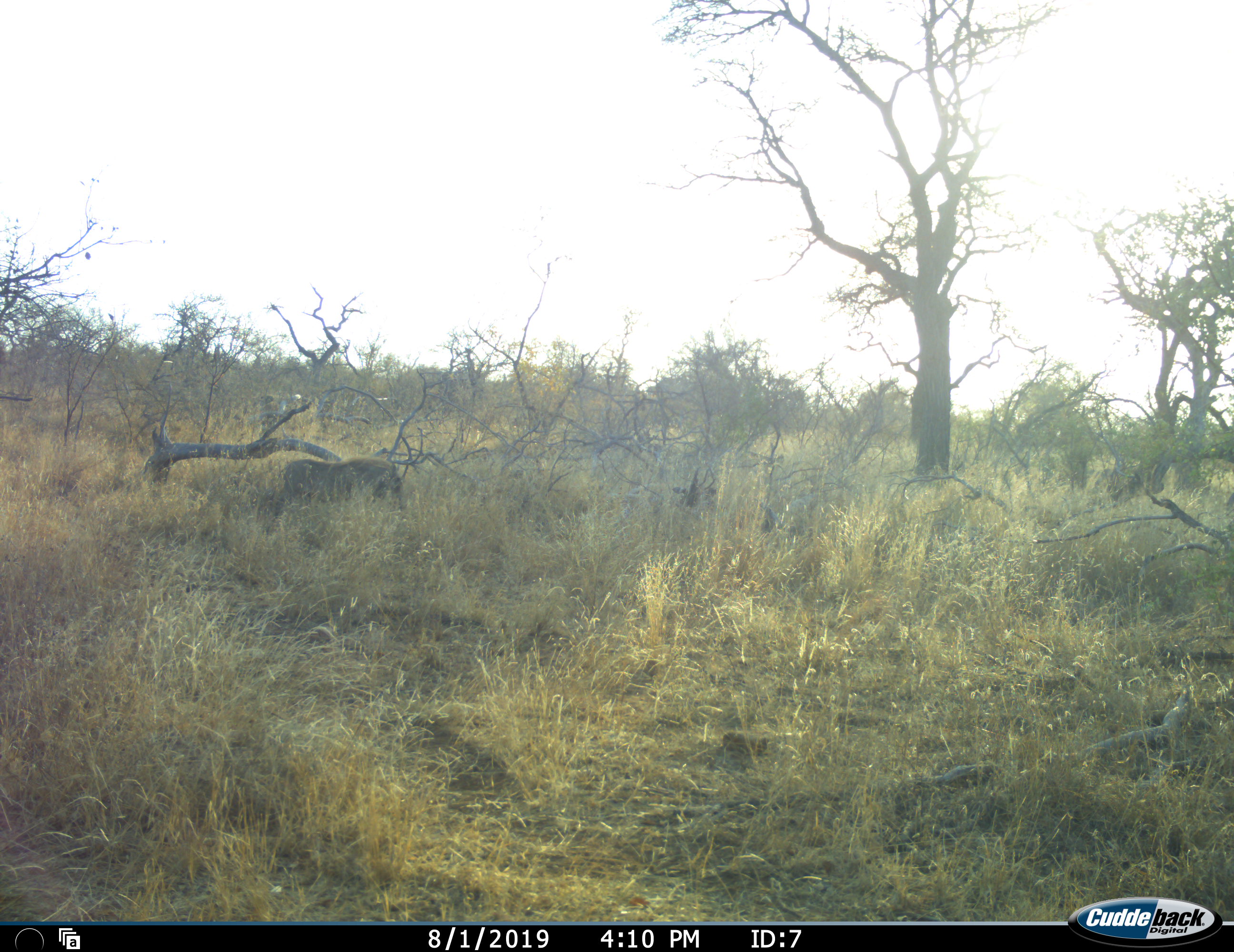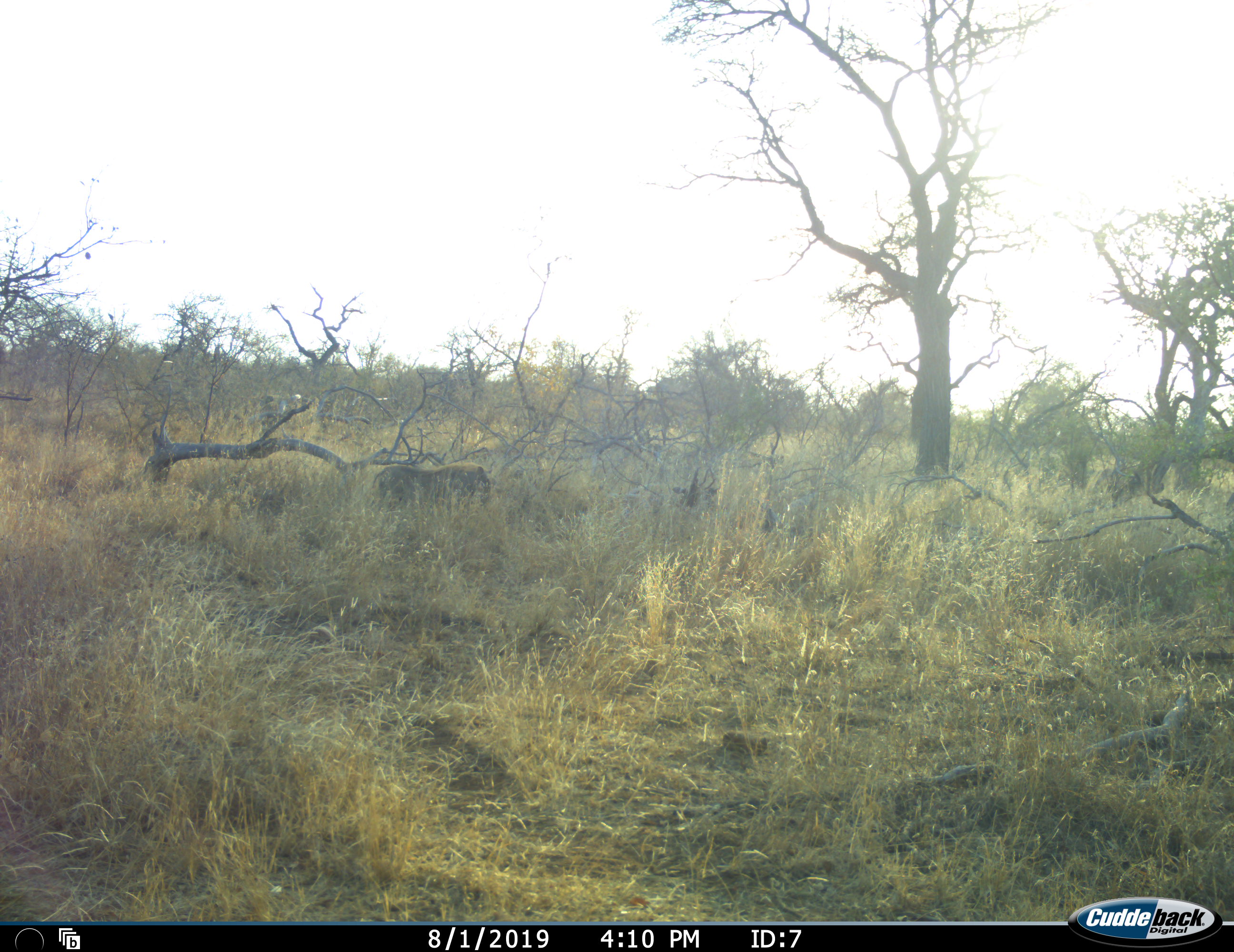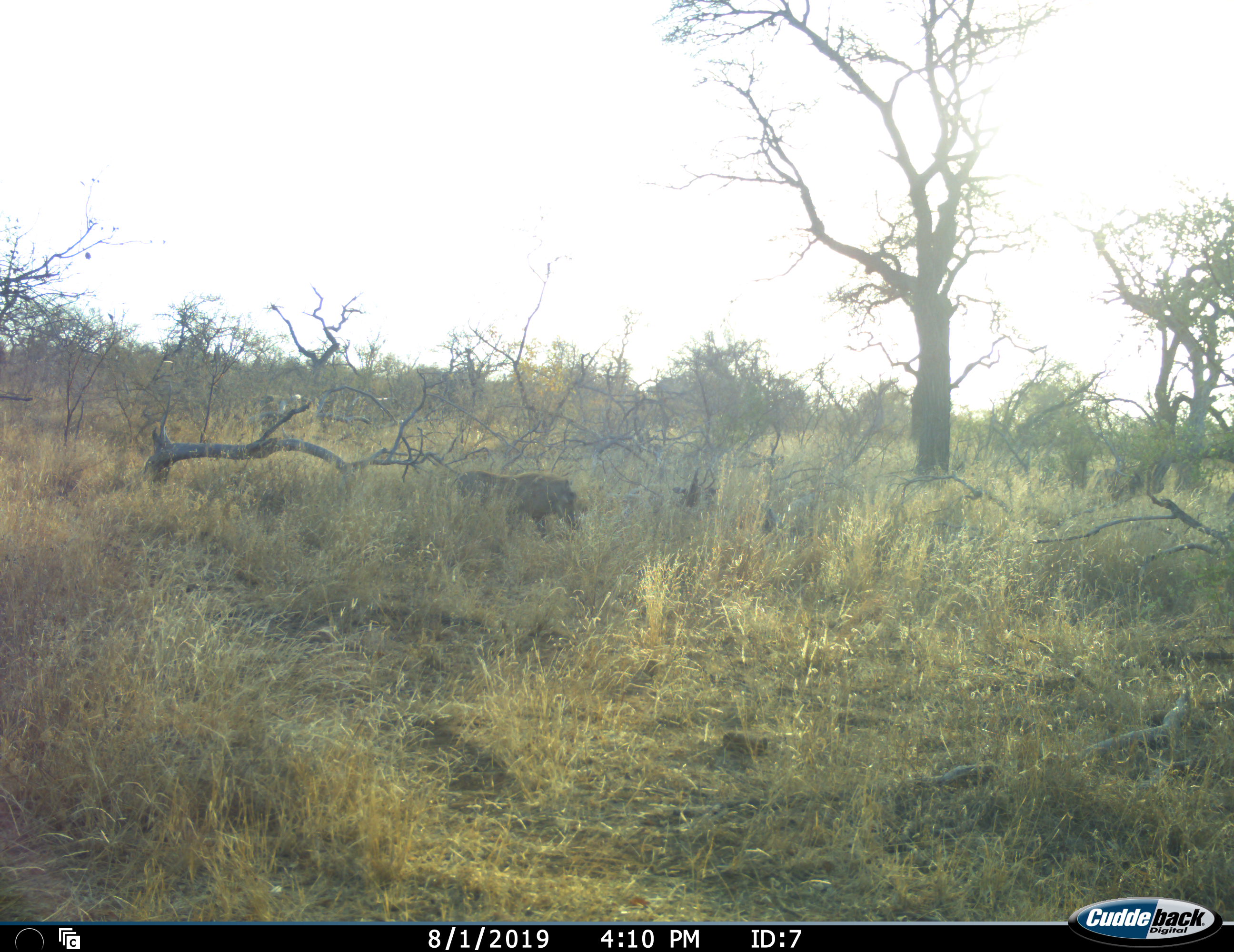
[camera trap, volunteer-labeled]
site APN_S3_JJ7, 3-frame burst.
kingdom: Animalia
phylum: Chordata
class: Mammalia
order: Artiodactyla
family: Suidae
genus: Phacochoerus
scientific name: Phacochoerus africanus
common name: warthog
Warthog (Phacochoerus africanus), count 1. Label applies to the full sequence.